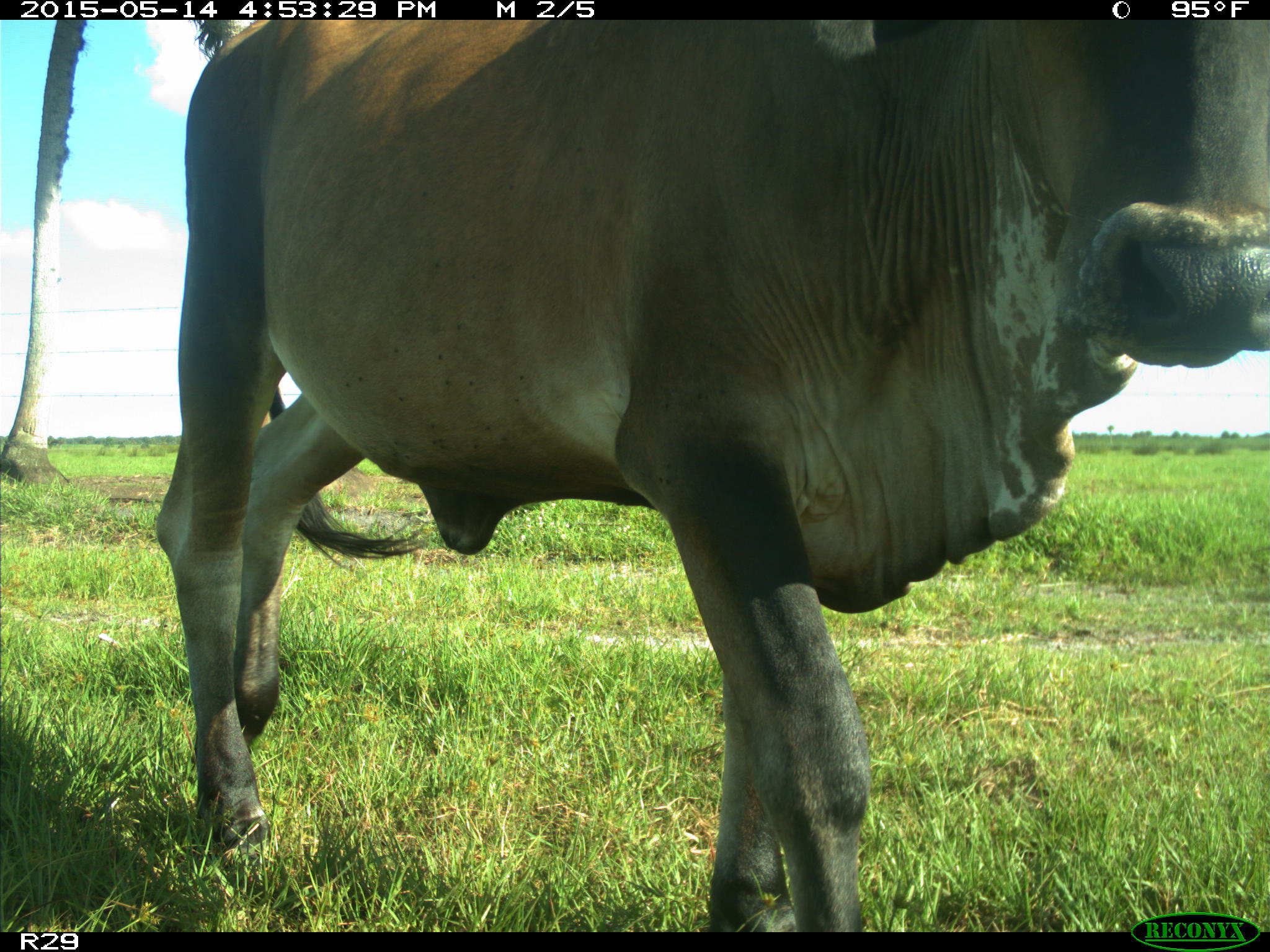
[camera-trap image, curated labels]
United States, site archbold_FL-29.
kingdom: Animalia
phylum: Chordata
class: Mammalia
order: Artiodactyla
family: Bovidae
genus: Bos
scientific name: Bos taurus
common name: domestic cow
Bos taurus (domestic cow).